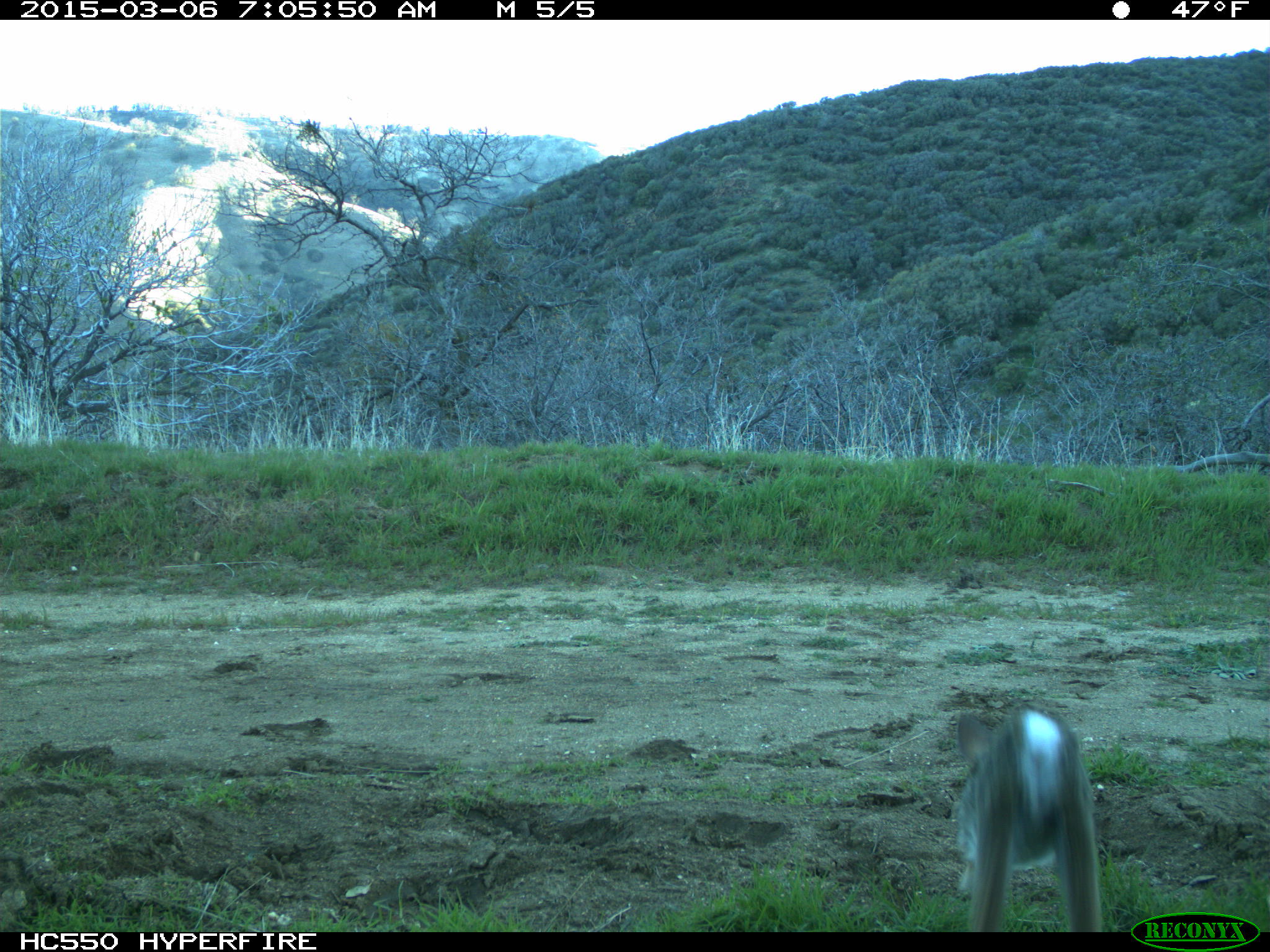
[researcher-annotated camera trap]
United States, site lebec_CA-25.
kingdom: Animalia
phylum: Chordata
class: Mammalia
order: Lagomorpha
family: Leporidae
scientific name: Leporidae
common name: rabbits and hares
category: unidentified rabbit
Unidentified rabbit (rabbits and hares) (Leporidae).